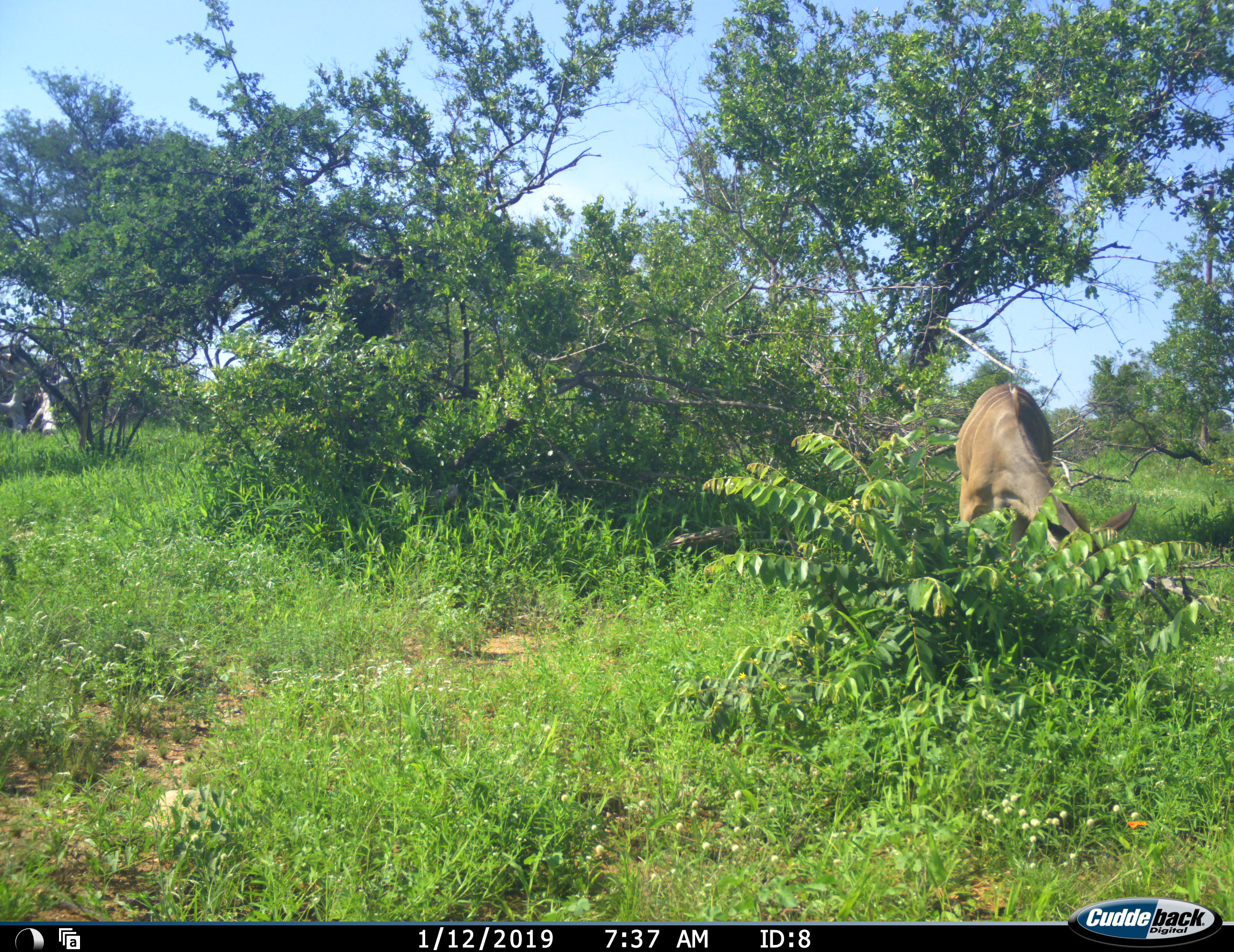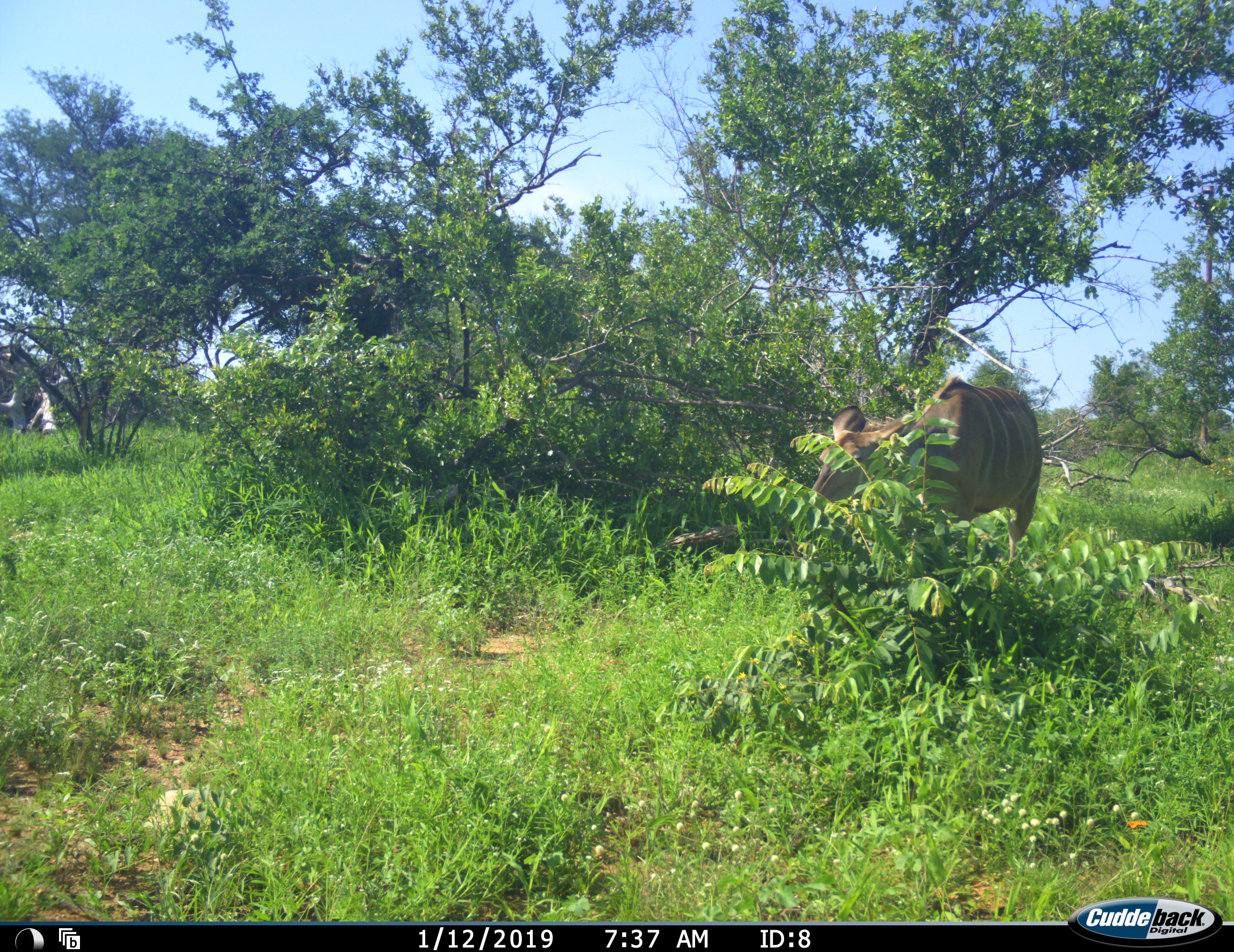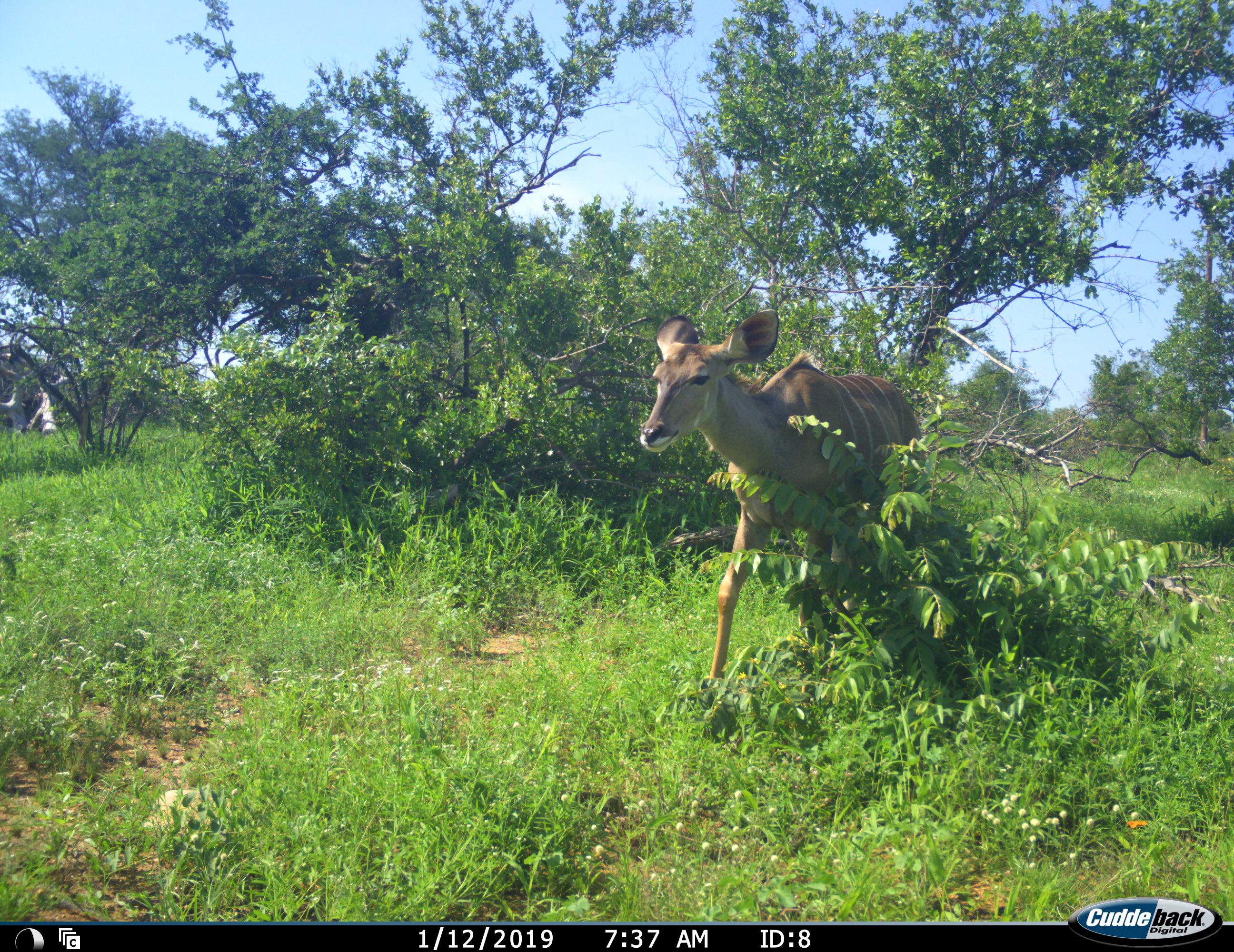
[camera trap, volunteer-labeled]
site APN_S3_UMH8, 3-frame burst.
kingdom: Animalia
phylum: Chordata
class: Mammalia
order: Artiodactyla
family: Bovidae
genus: Tragelaphus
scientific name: Tragelaphus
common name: kudu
Kudu (Tragelaphus), count 1. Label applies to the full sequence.